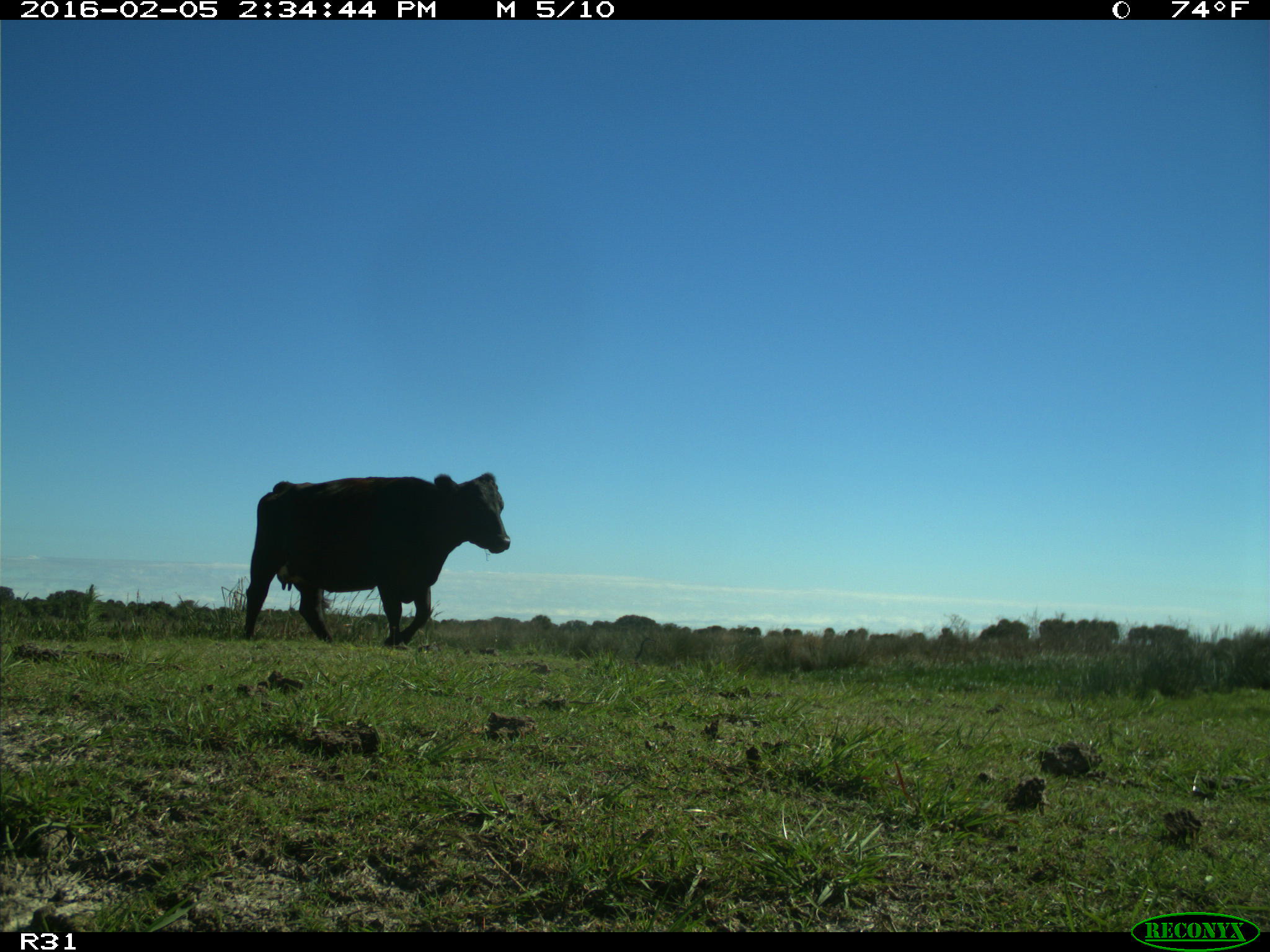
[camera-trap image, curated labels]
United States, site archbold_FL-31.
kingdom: Animalia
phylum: Chordata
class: Mammalia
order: Artiodactyla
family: Bovidae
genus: Bos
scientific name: Bos taurus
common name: domestic cow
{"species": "Bos taurus (domestic cow)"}